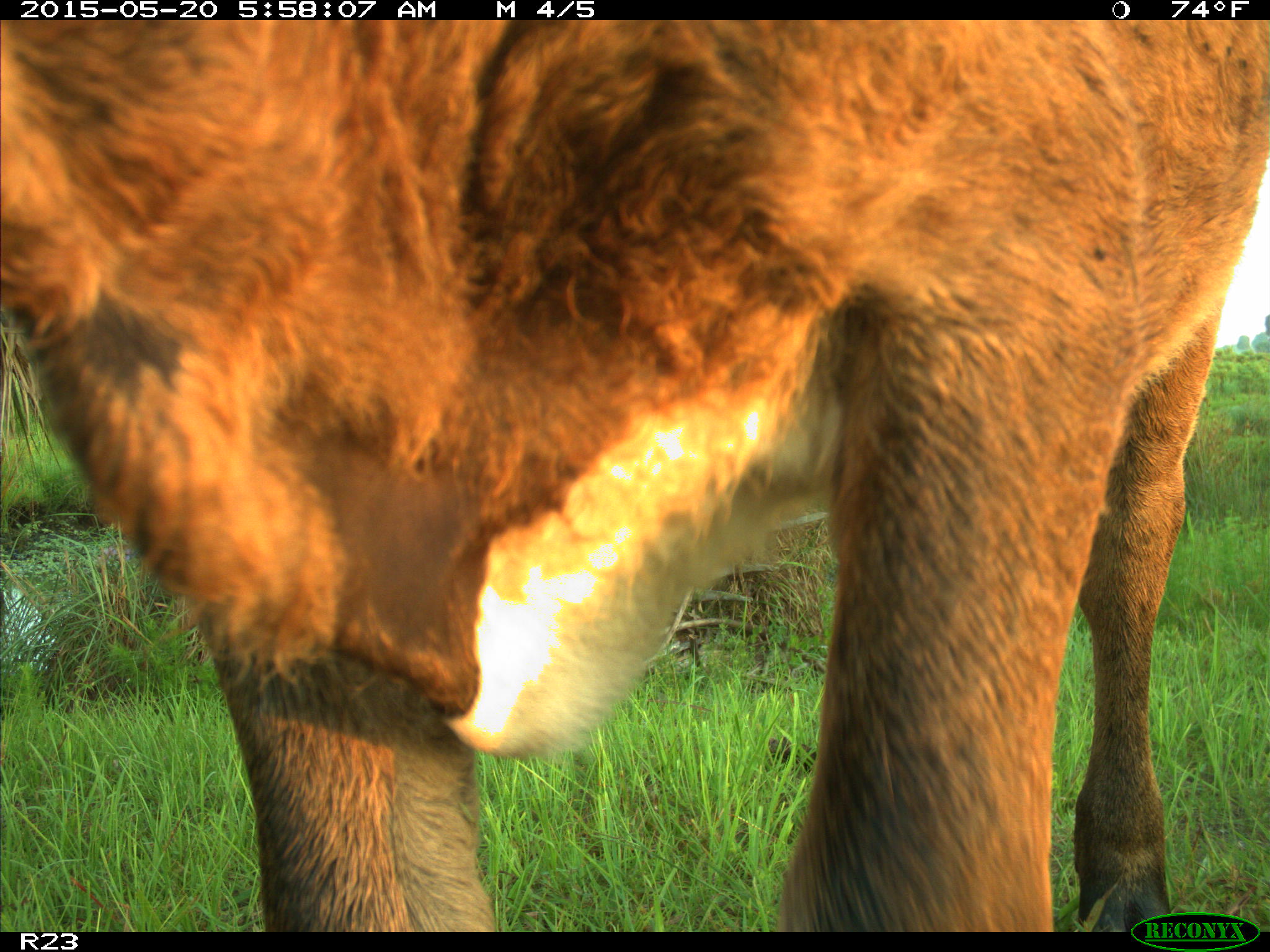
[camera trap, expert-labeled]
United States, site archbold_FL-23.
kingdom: Animalia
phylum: Chordata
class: Mammalia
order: Artiodactyla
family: Bovidae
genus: Bos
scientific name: Bos taurus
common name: domestic cow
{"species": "Bos taurus (domestic cow)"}